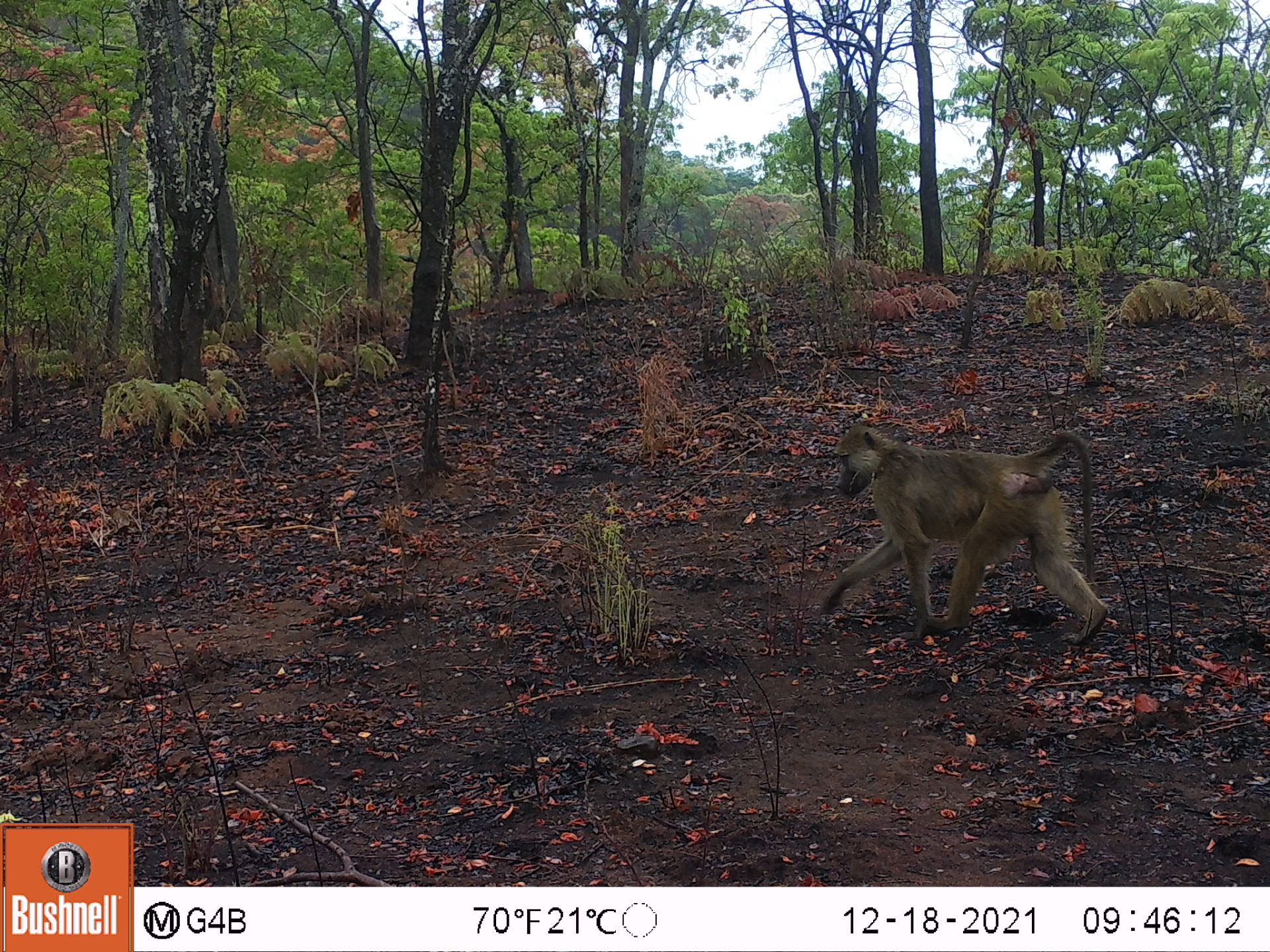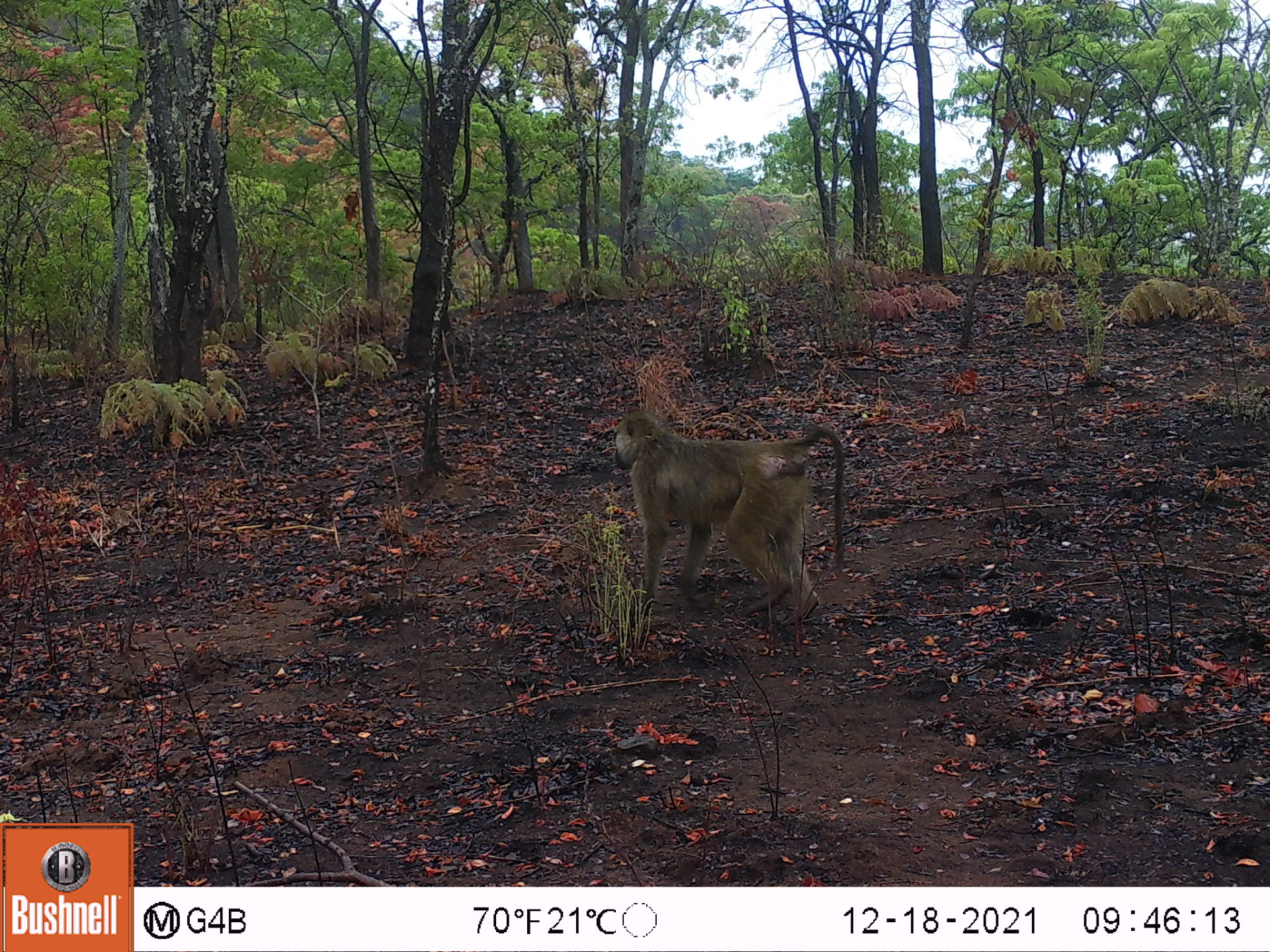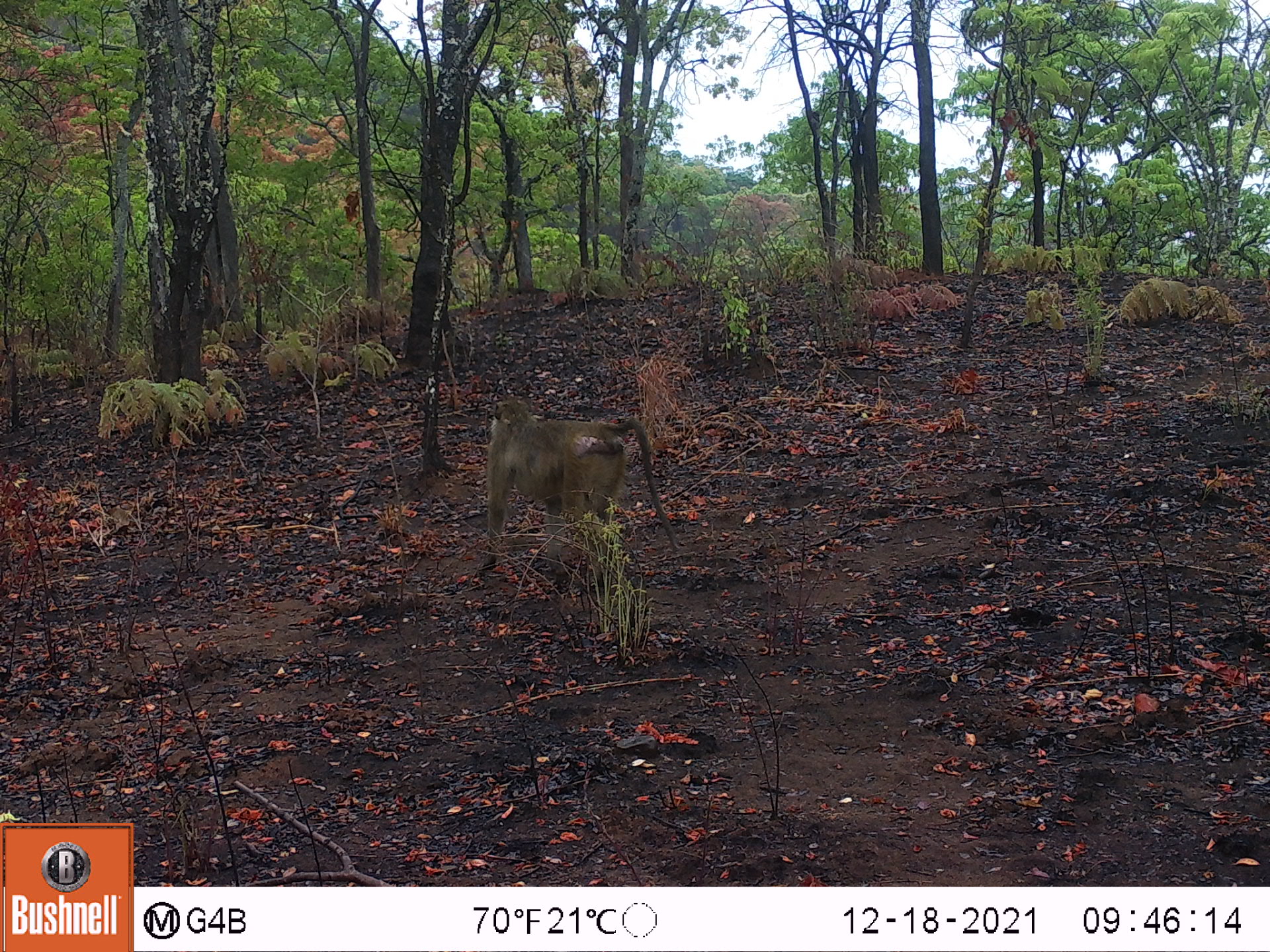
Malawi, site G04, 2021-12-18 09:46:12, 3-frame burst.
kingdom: Animalia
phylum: Chordata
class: Mammalia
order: Primates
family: Cercopithecidae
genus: Papio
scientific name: Papio cynocephalus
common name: yellow baboon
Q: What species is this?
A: Yellow baboon (Papio cynocephalus).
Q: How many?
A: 1.